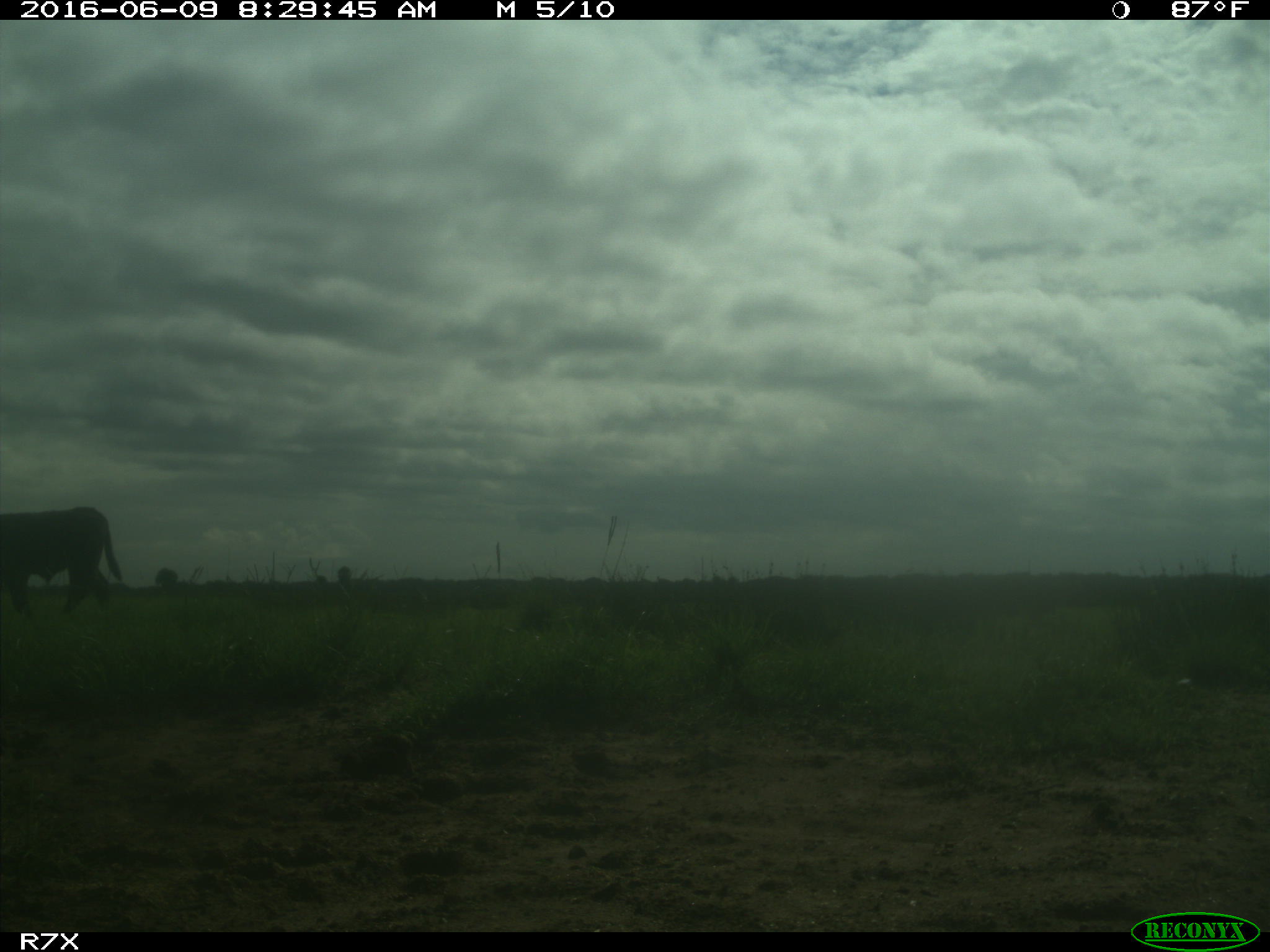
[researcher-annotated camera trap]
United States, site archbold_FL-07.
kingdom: Animalia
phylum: Chordata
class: Mammalia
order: Artiodactyla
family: Bovidae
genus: Bos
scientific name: Bos taurus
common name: domestic cow